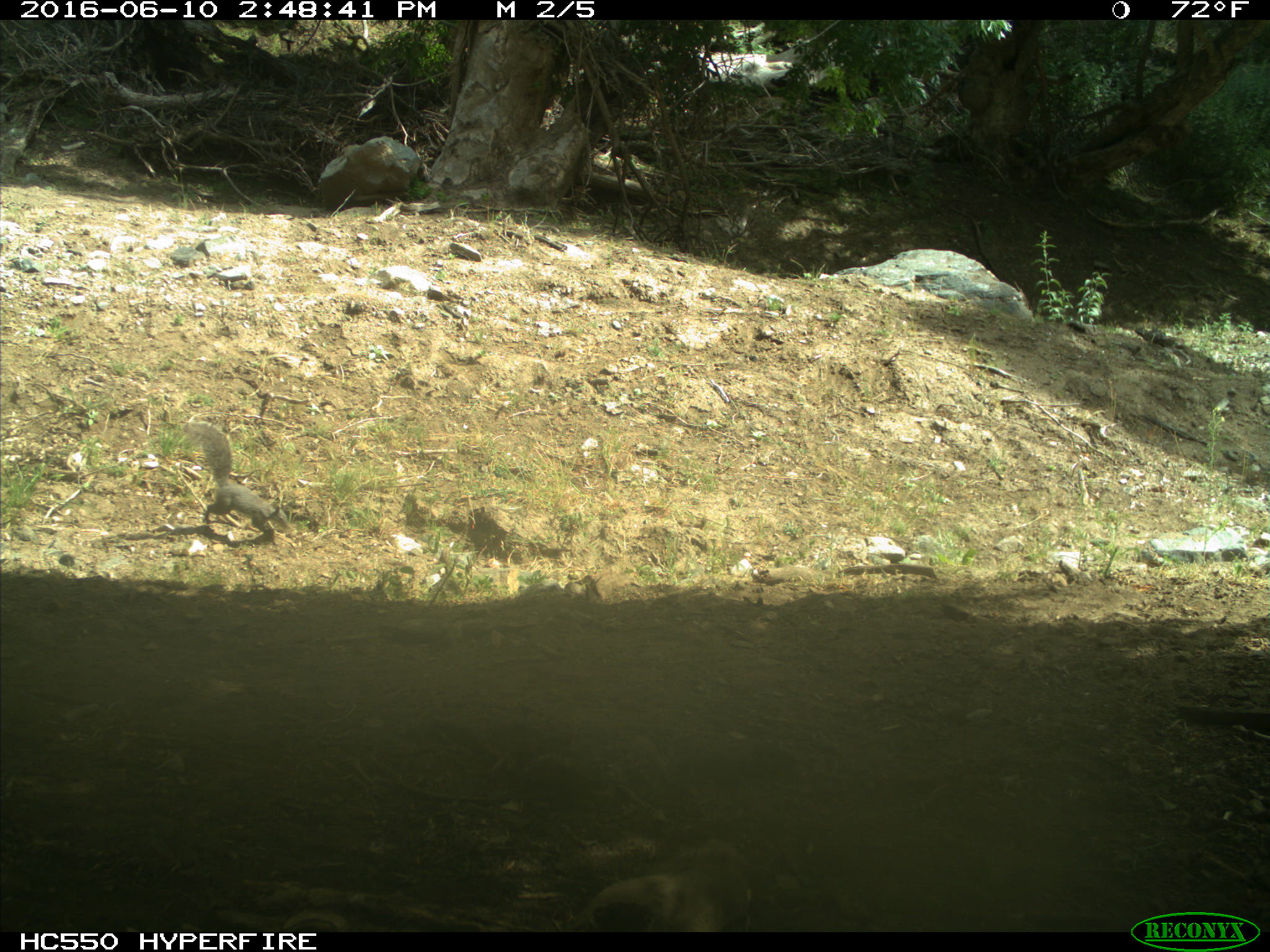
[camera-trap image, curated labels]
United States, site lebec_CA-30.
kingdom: Animalia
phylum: Chordata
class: Mammalia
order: Rodentia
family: Sciuridae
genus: Sciurus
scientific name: Sciurus carolinensis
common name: eastern gray squirrel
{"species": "Sciurus carolinensis (eastern gray squirrel)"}